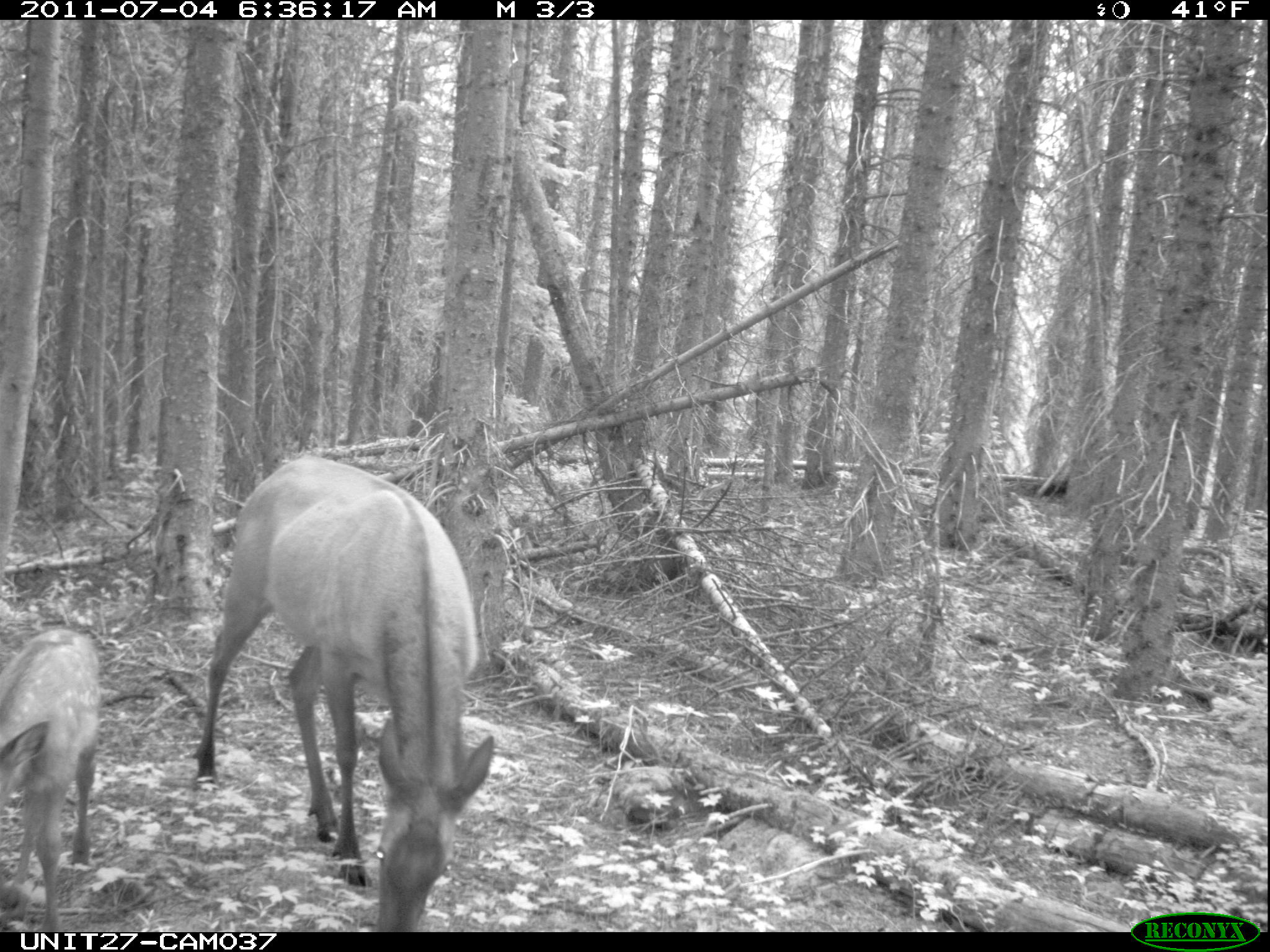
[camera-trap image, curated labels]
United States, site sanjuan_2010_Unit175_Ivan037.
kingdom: Animalia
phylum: Chordata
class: Mammalia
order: Artiodactyla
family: Cervidae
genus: Cervus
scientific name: Cervus elaphus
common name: red deer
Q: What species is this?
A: Cervus elaphus (red deer).